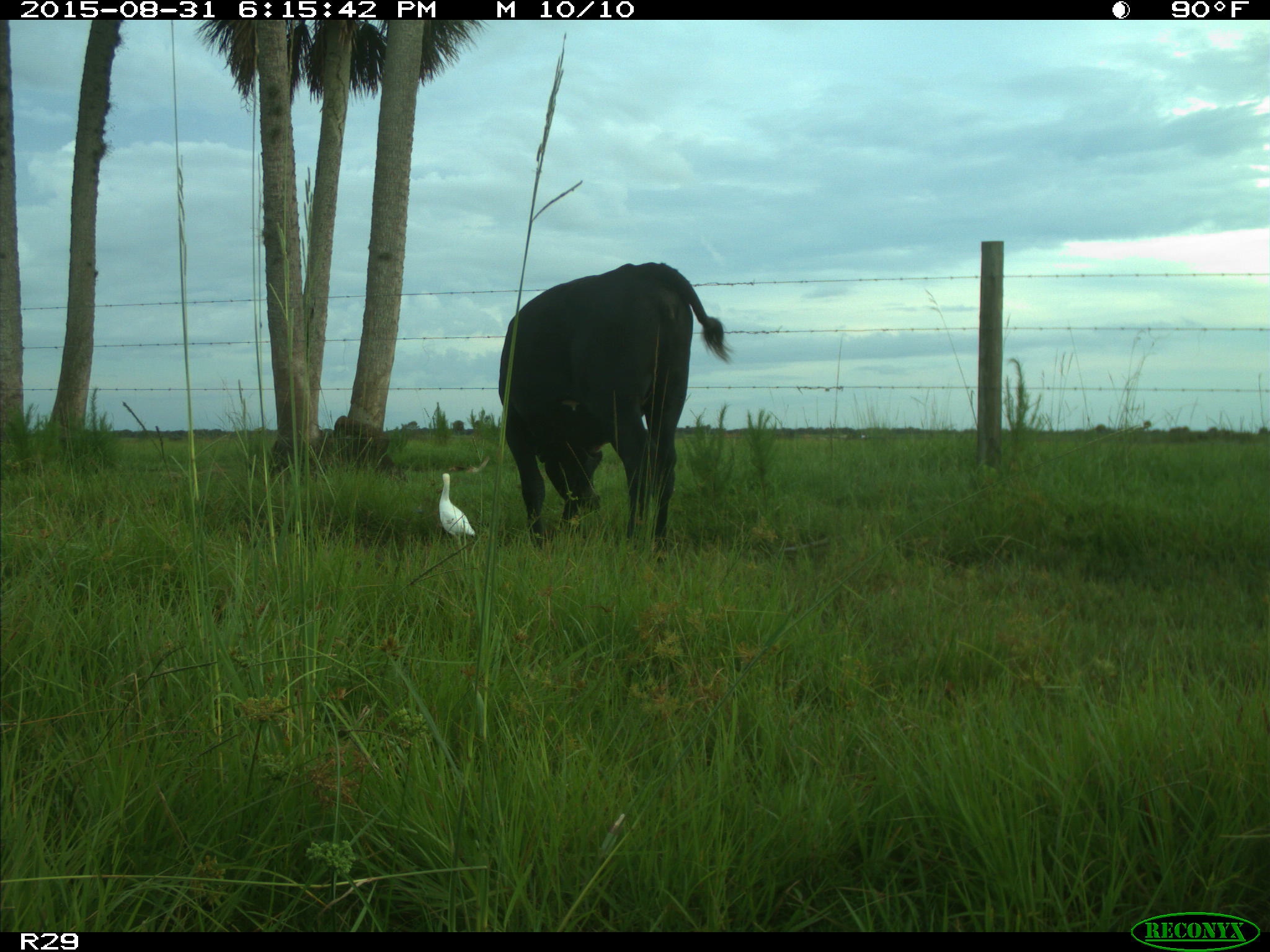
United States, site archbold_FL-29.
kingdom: Animalia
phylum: Chordata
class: Mammalia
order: Artiodactyla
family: Bovidae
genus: Bos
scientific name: Bos taurus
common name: domestic cow